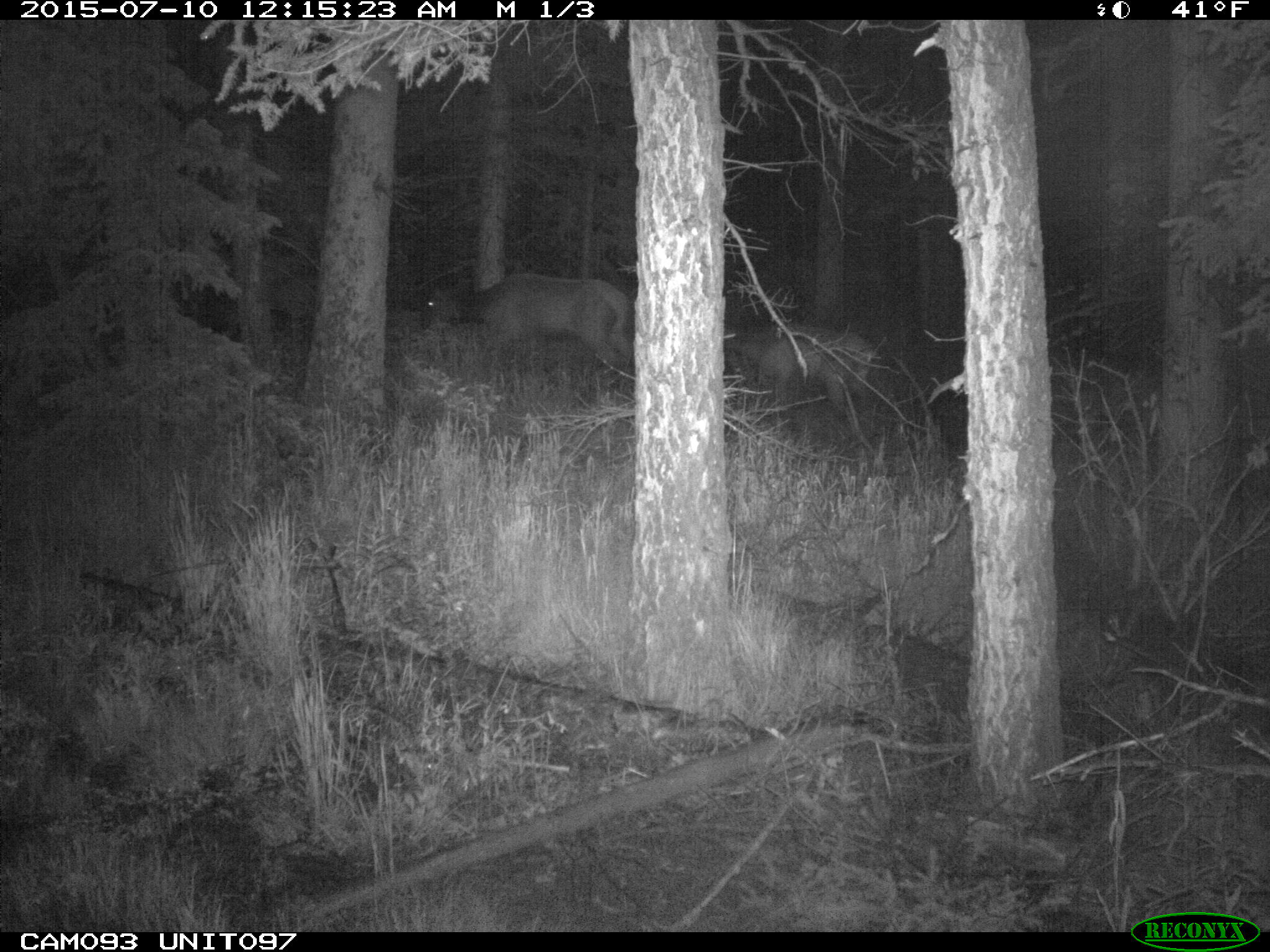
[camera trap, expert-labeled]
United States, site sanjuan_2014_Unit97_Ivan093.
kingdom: Animalia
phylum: Chordata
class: Mammalia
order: Artiodactyla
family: Cervidae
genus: Cervus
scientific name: Cervus elaphus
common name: red deer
Cervus elaphus (red deer).